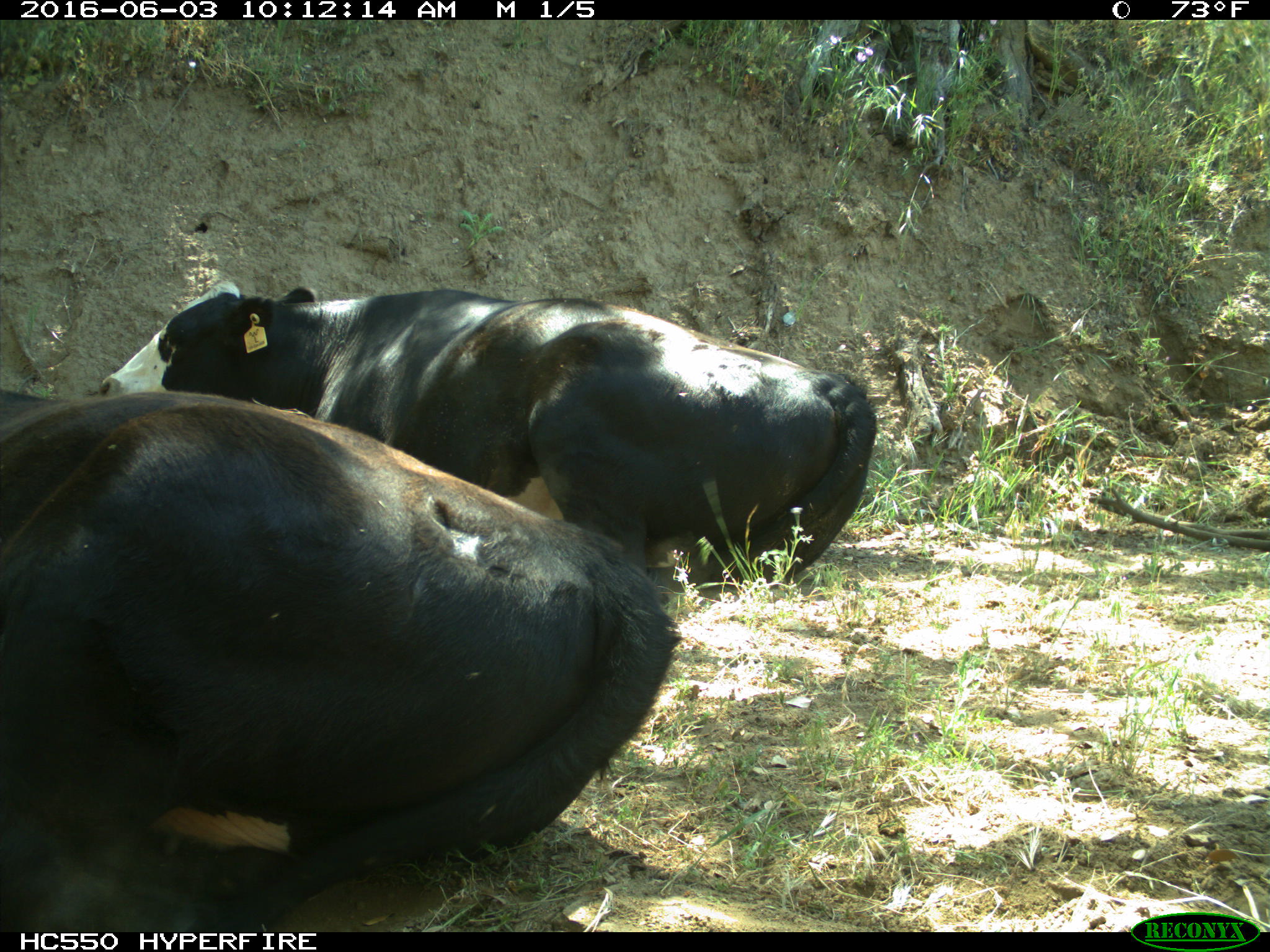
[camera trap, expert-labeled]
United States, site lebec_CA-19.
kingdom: Animalia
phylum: Chordata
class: Mammalia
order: Artiodactyla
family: Bovidae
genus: Bos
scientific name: Bos taurus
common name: domestic cow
Bos taurus (domestic cow).